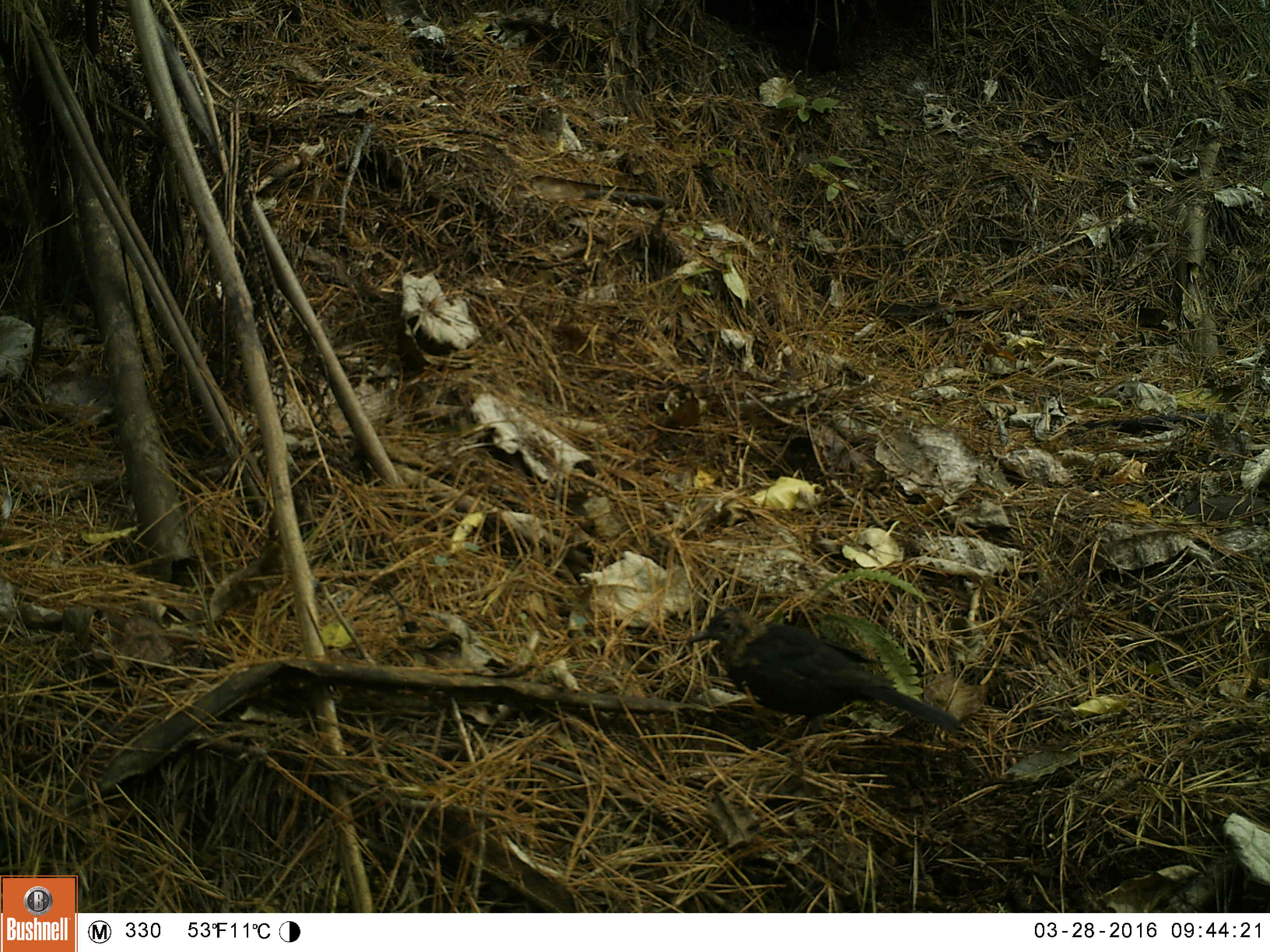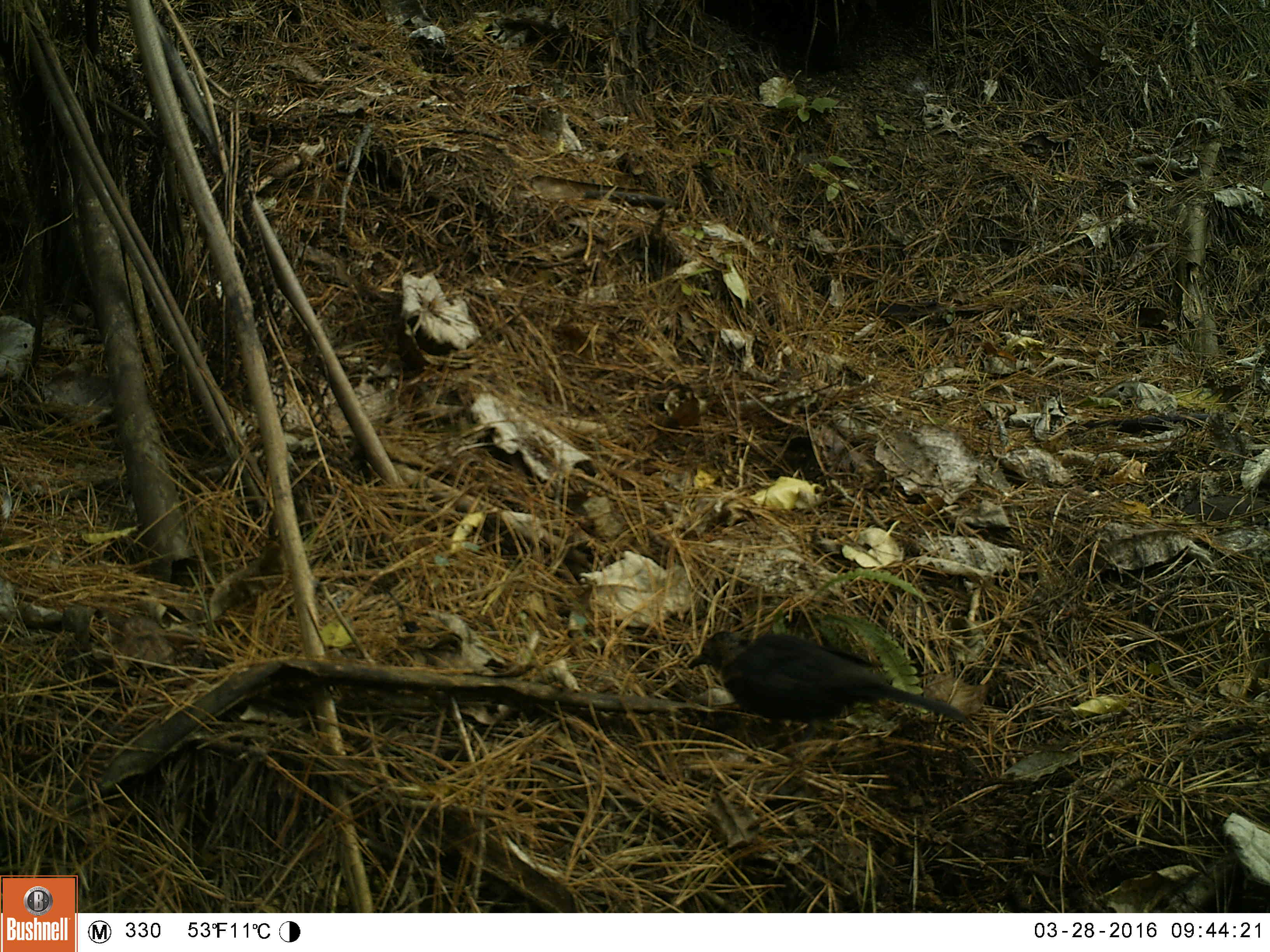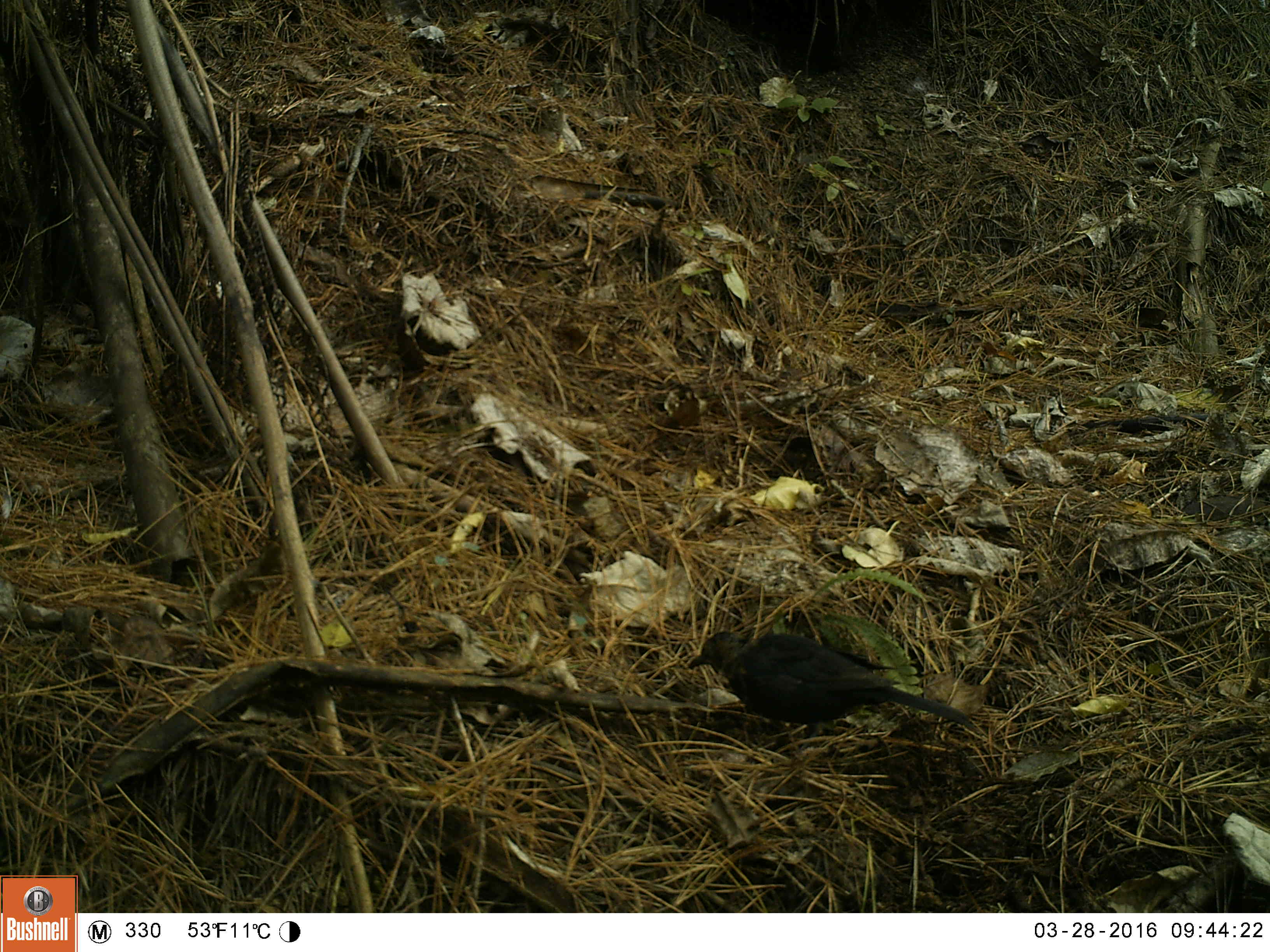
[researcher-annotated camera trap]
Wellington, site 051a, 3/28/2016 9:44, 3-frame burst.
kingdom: Animalia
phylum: Chordata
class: Aves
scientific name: Aves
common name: bird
Bird (Aves).